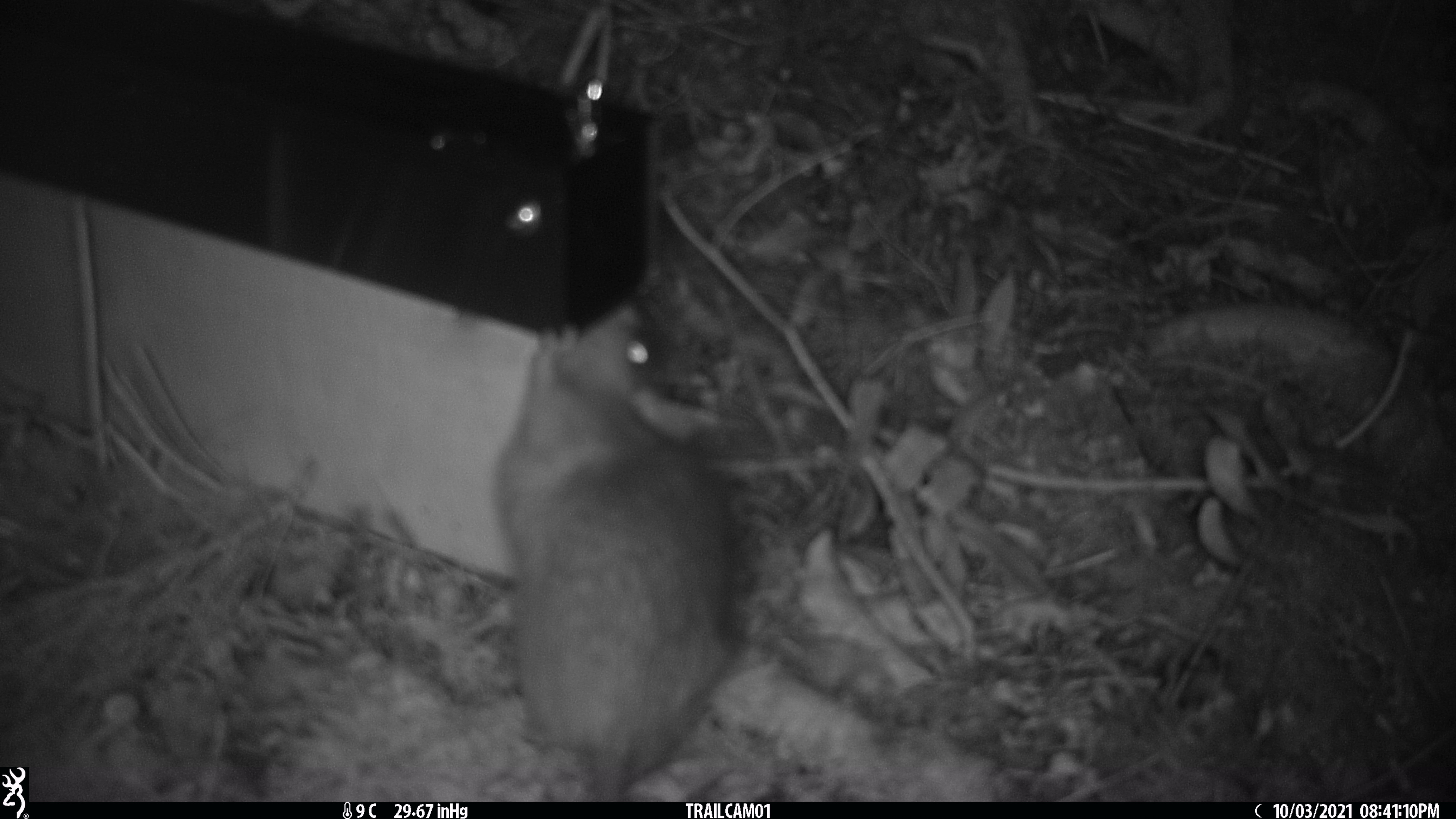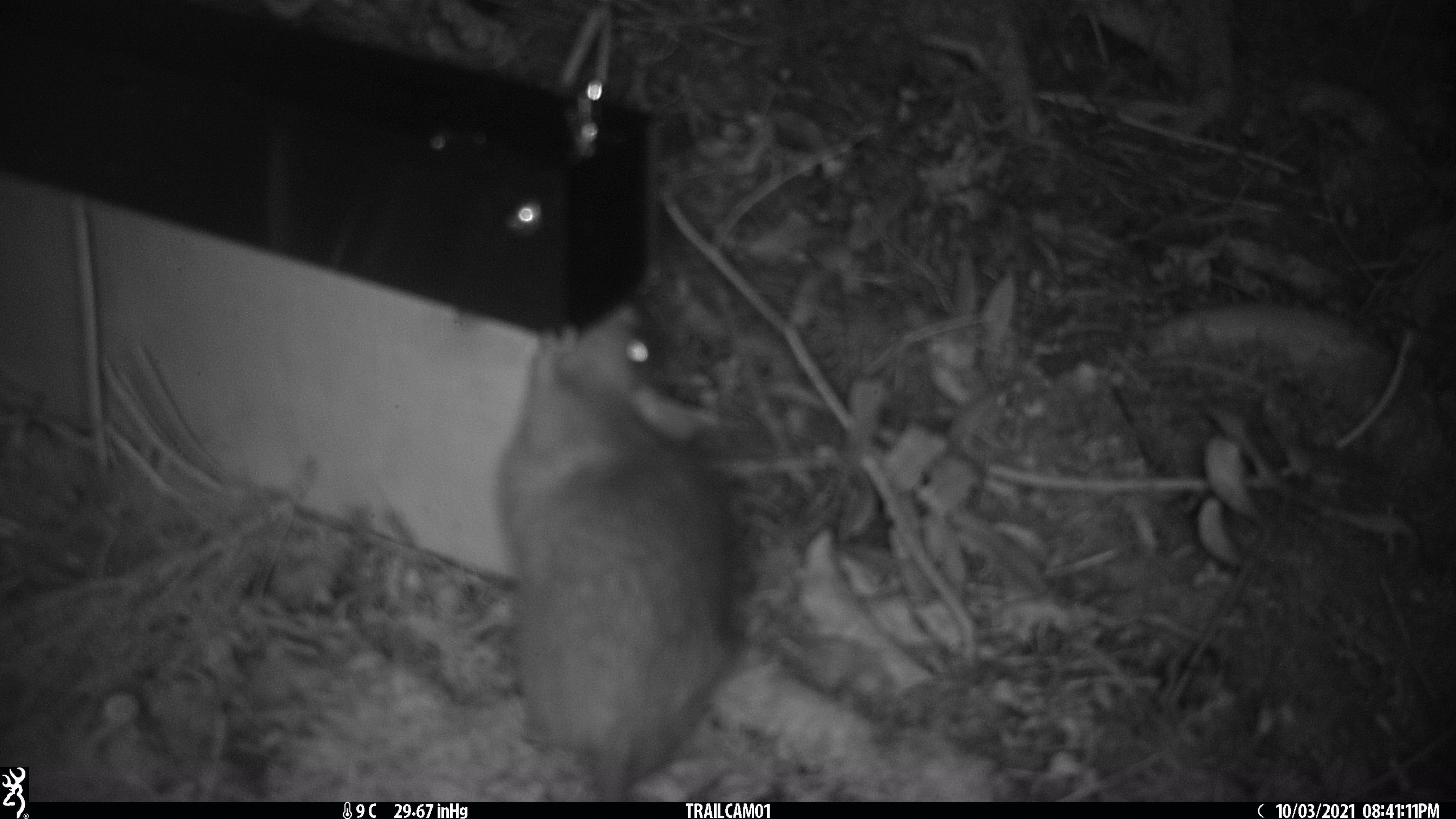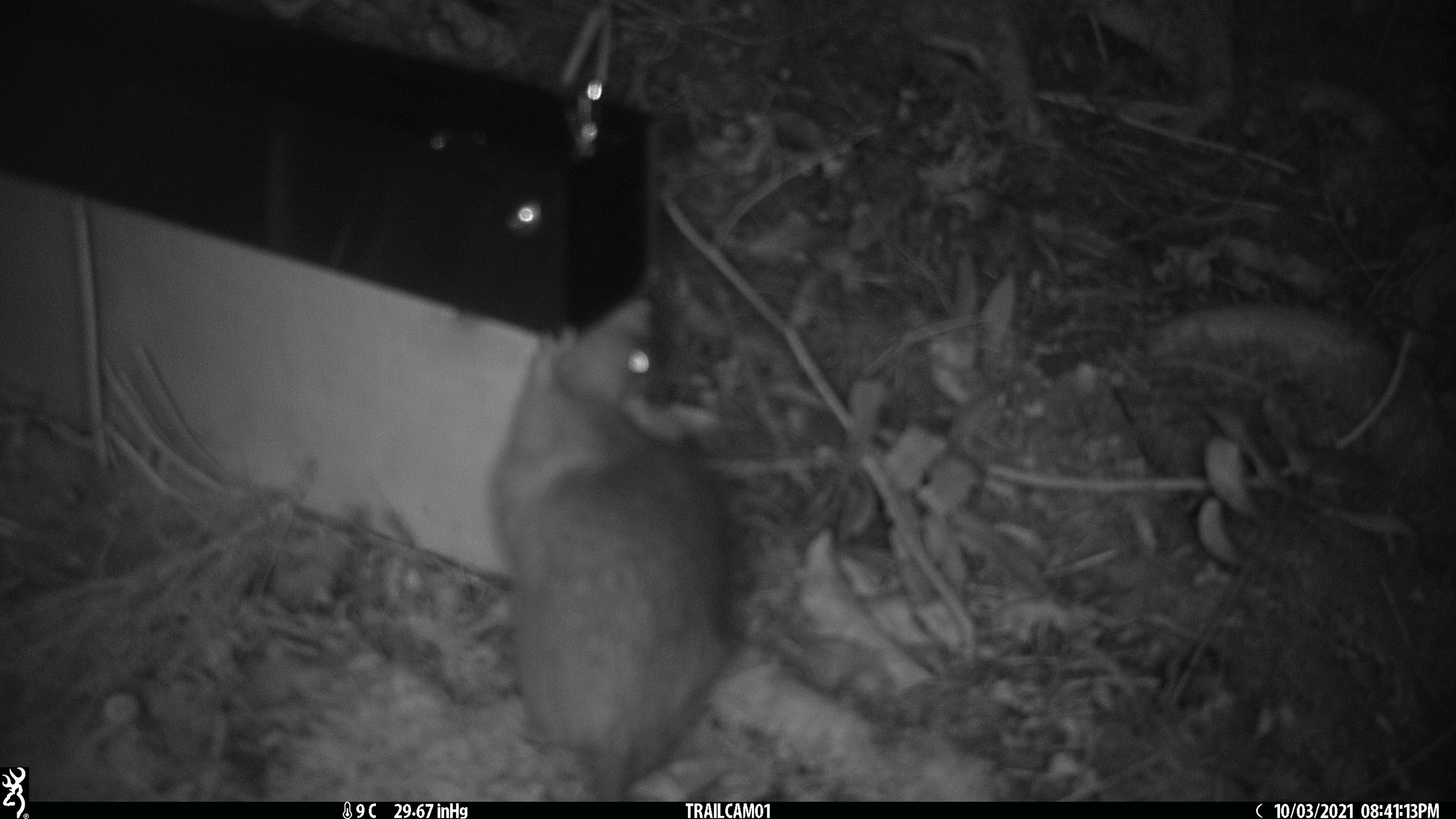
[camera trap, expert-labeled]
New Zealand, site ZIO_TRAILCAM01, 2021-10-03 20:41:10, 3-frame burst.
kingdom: Animalia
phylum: Chordata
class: Mammalia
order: Rodentia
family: Muridae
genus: Rattus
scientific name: Rattus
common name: rat